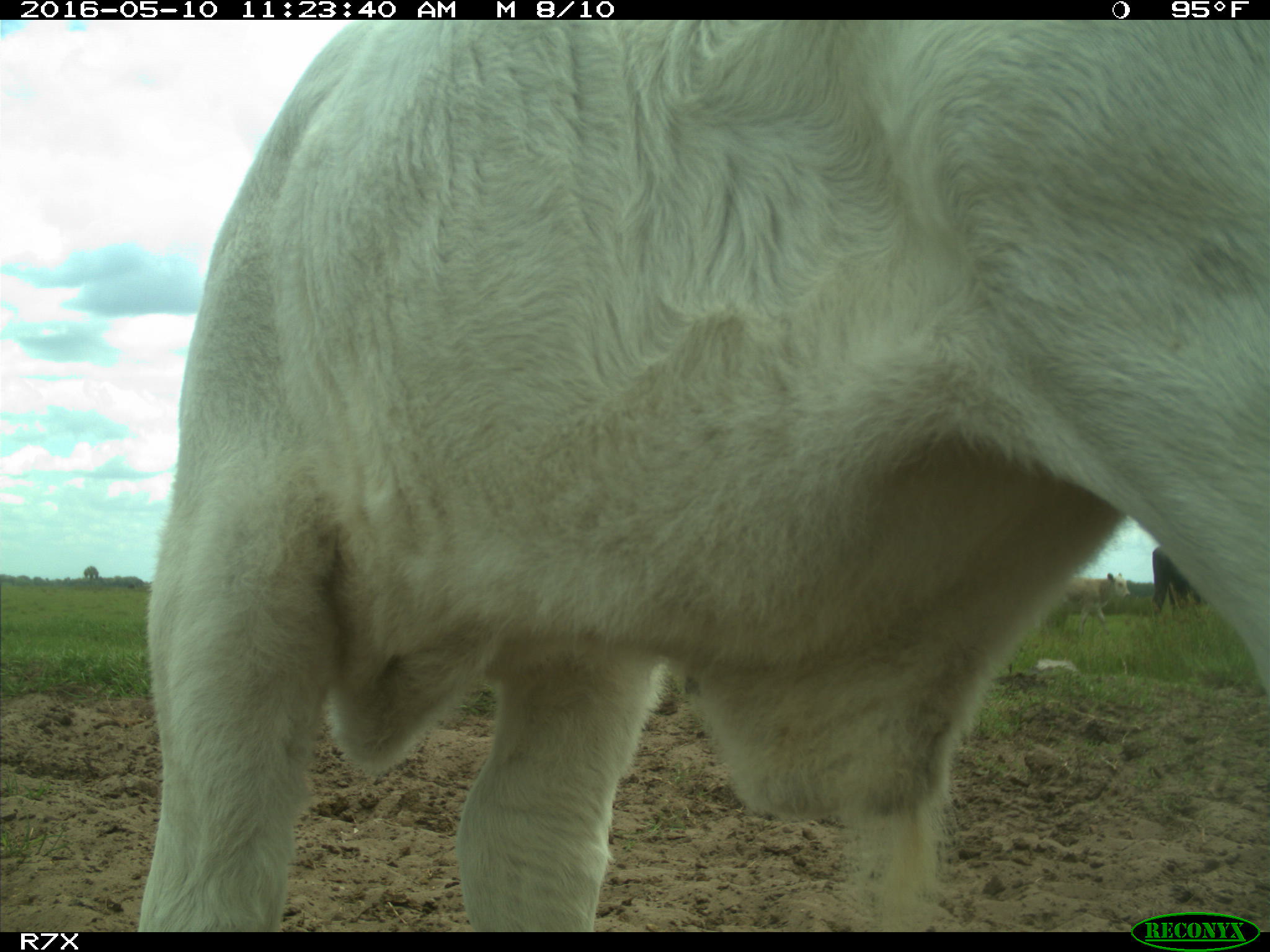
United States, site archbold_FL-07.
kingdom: Animalia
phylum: Chordata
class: Mammalia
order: Artiodactyla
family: Bovidae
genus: Bos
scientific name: Bos taurus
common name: domestic cow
Bos taurus (domestic cow).